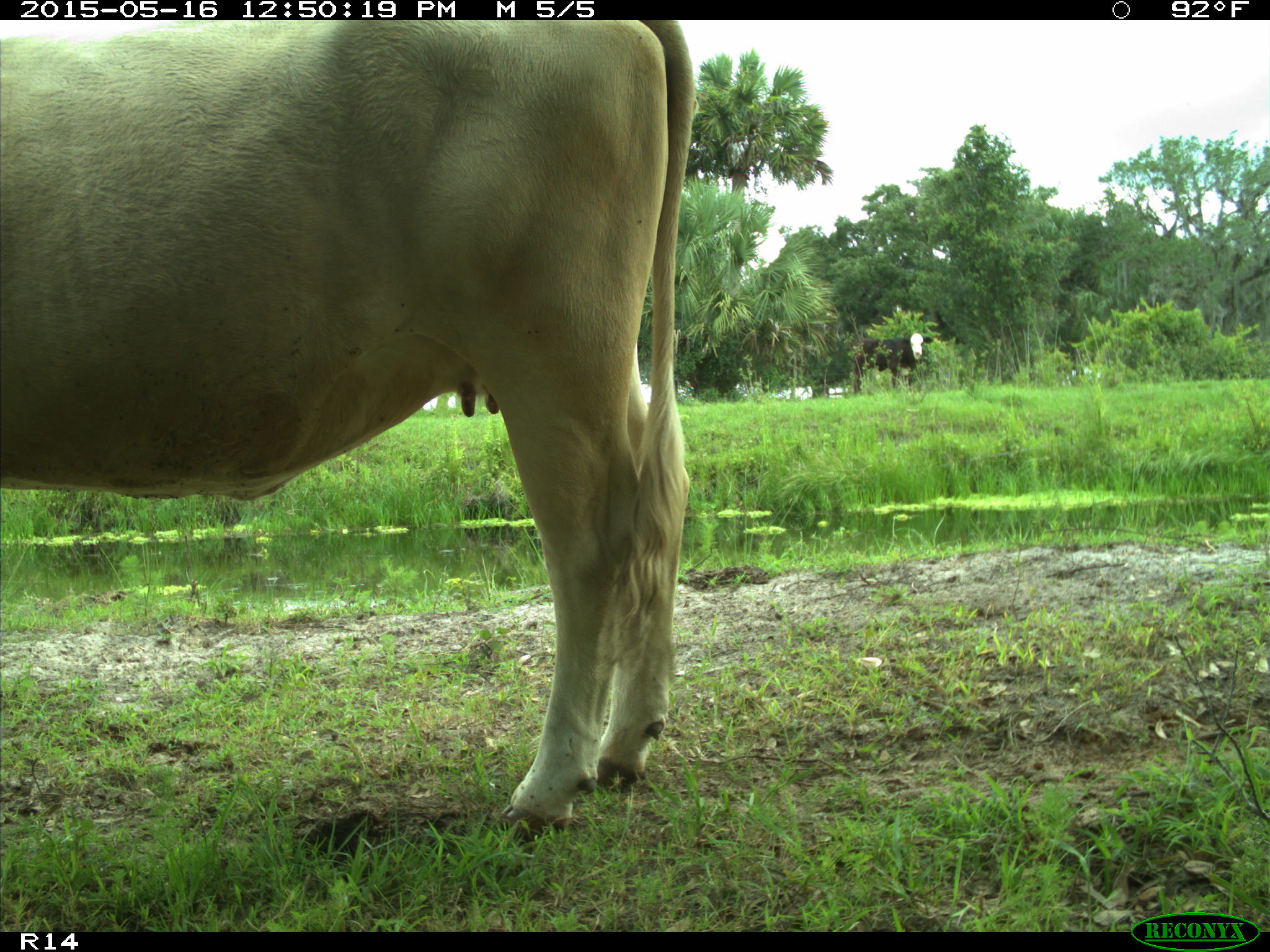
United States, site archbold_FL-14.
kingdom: Animalia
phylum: Chordata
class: Mammalia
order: Artiodactyla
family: Bovidae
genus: Bos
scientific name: Bos taurus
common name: domestic cow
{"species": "Bos taurus (domestic cow)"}